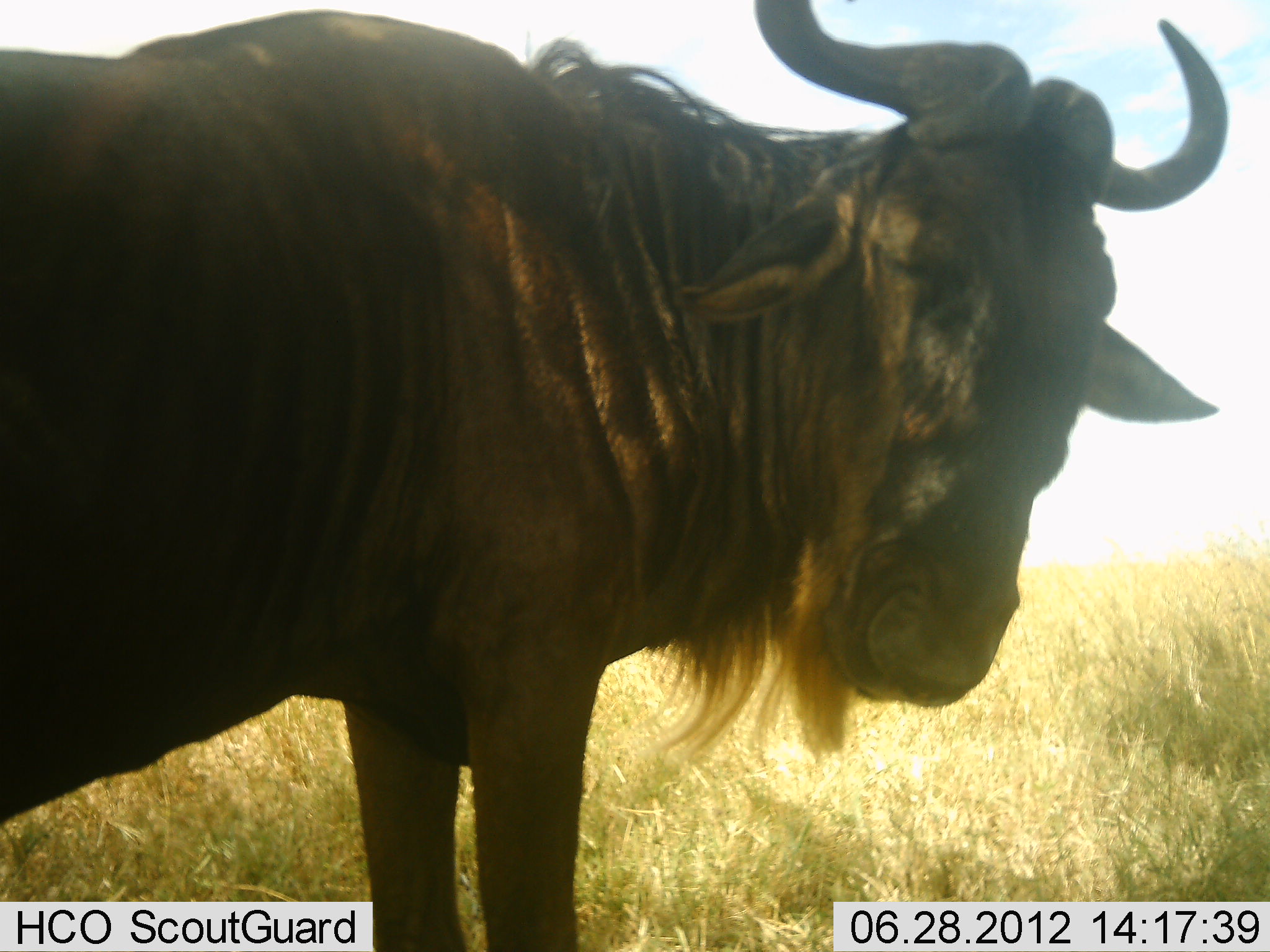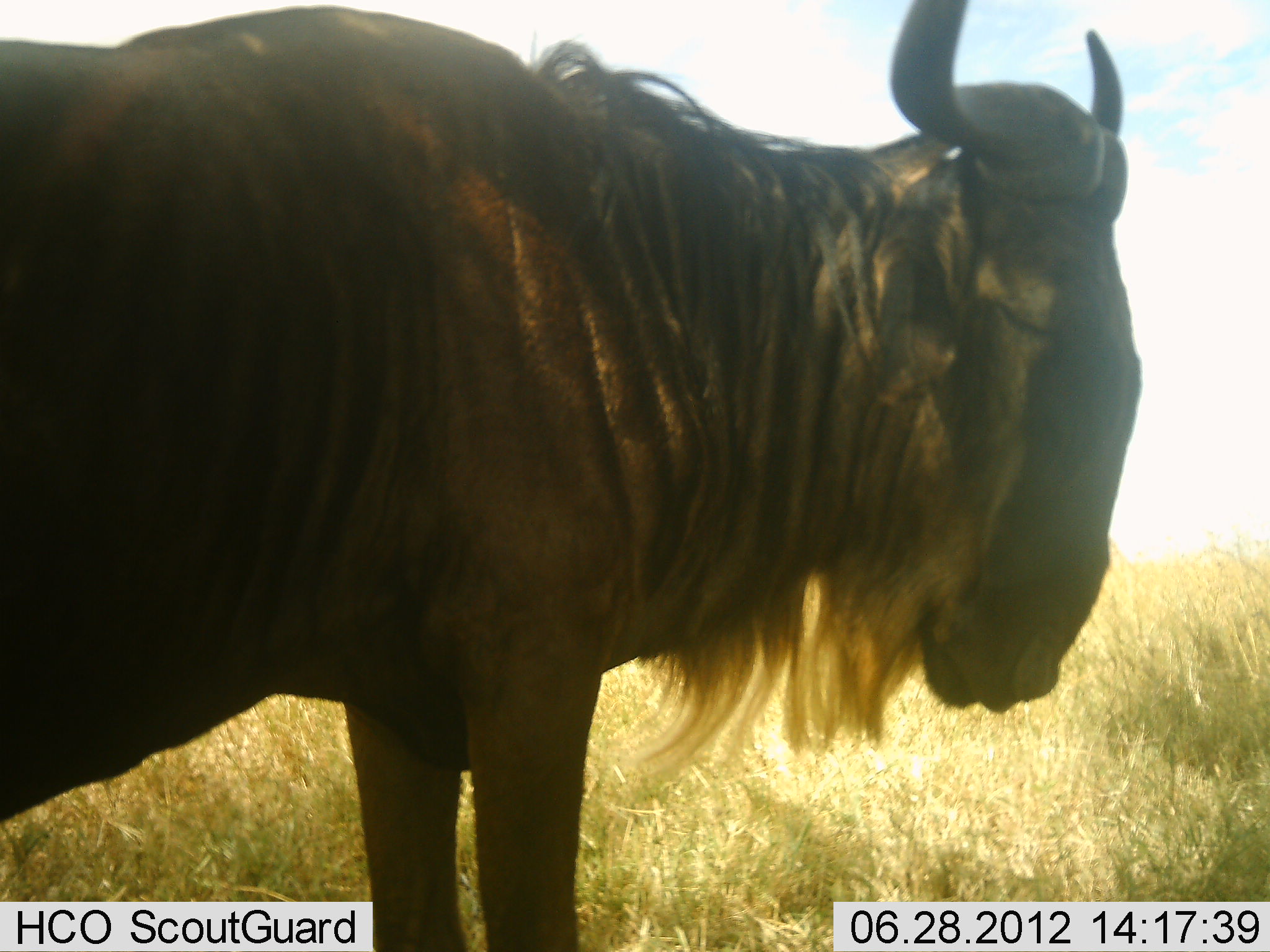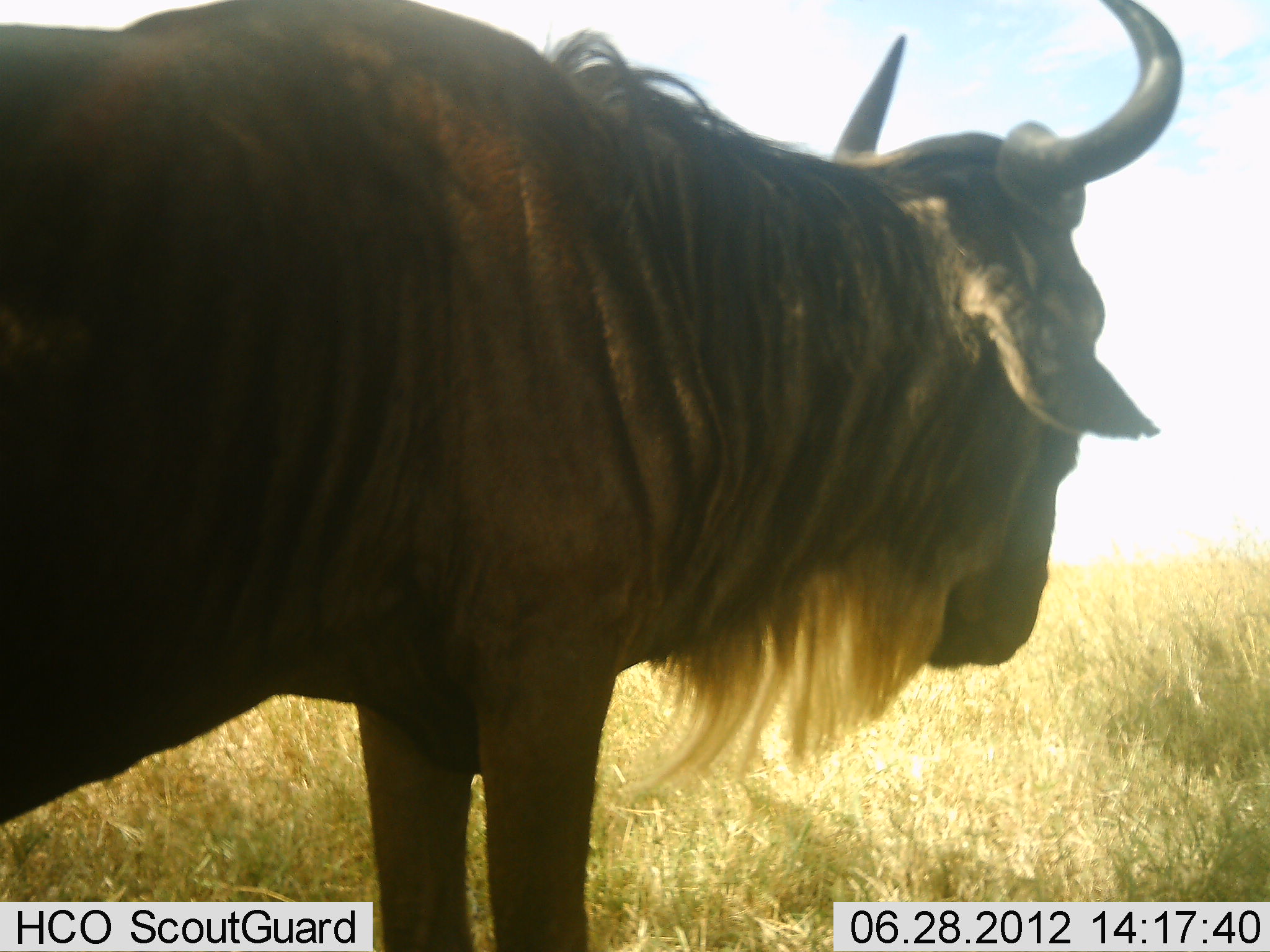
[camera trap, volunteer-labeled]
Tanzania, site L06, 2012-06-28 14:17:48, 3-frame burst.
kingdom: Animalia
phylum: Chordata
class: Mammalia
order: Artiodactyla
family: Bovidae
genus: Connochaetes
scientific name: Connochaetes taurinus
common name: blue wildebeest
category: wildebeest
Wildebeest (blue wildebeest) (Connochaetes taurinus), count 1. Behavior (volunteer vote fractions): standing 100%, resting 0%, moving 0%, interacting 0%. Young present (vote fraction): 0%. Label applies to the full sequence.